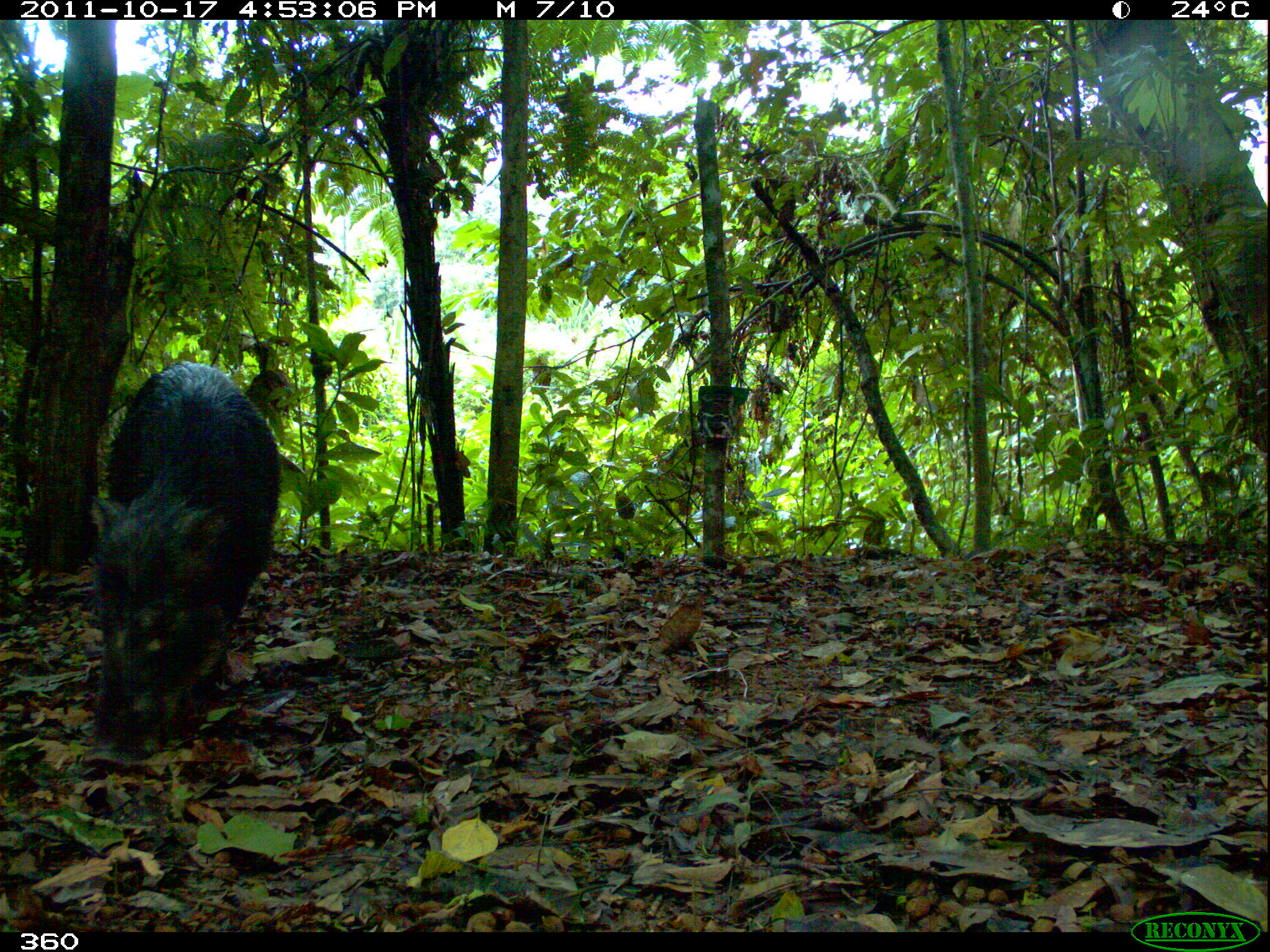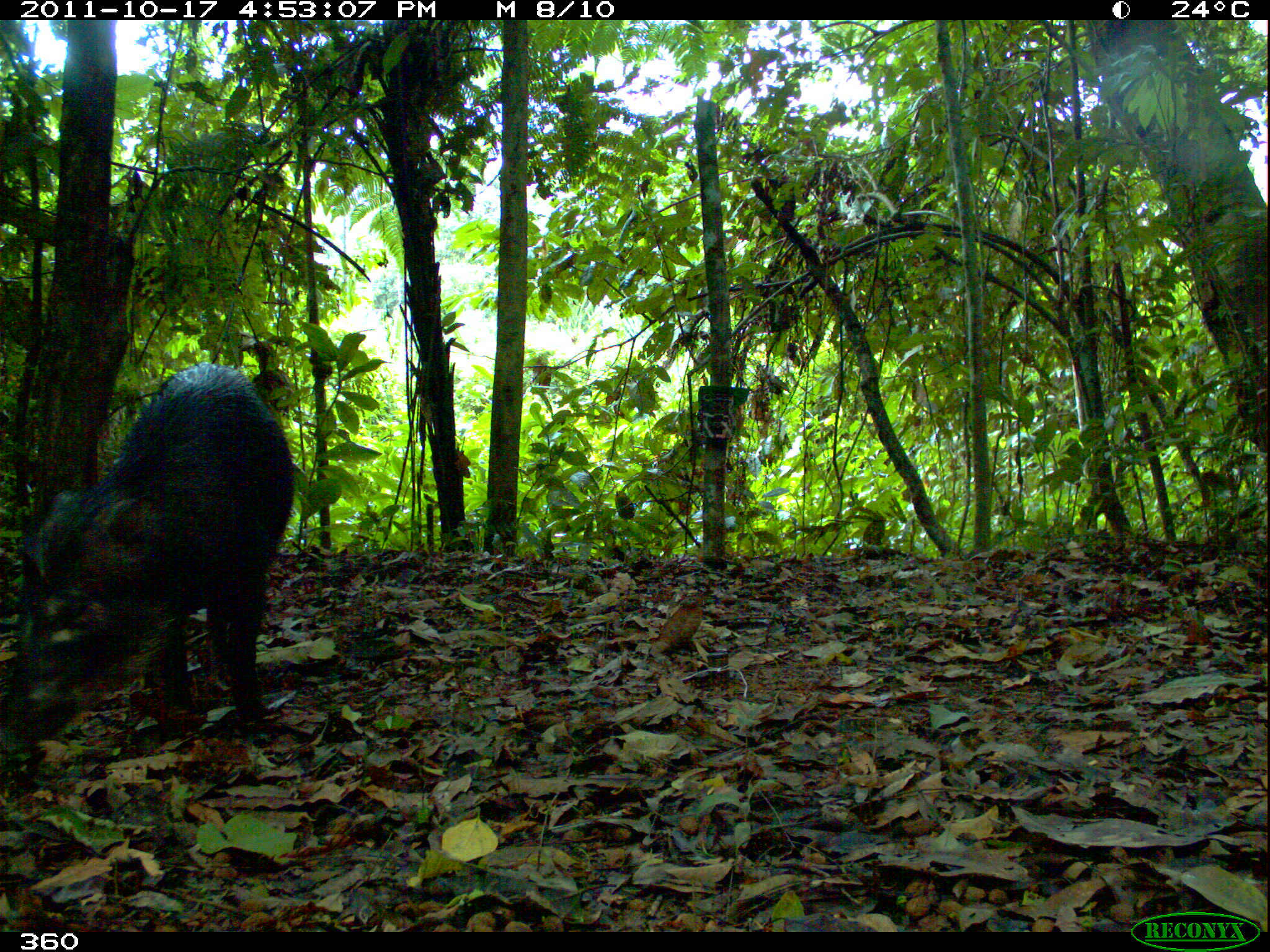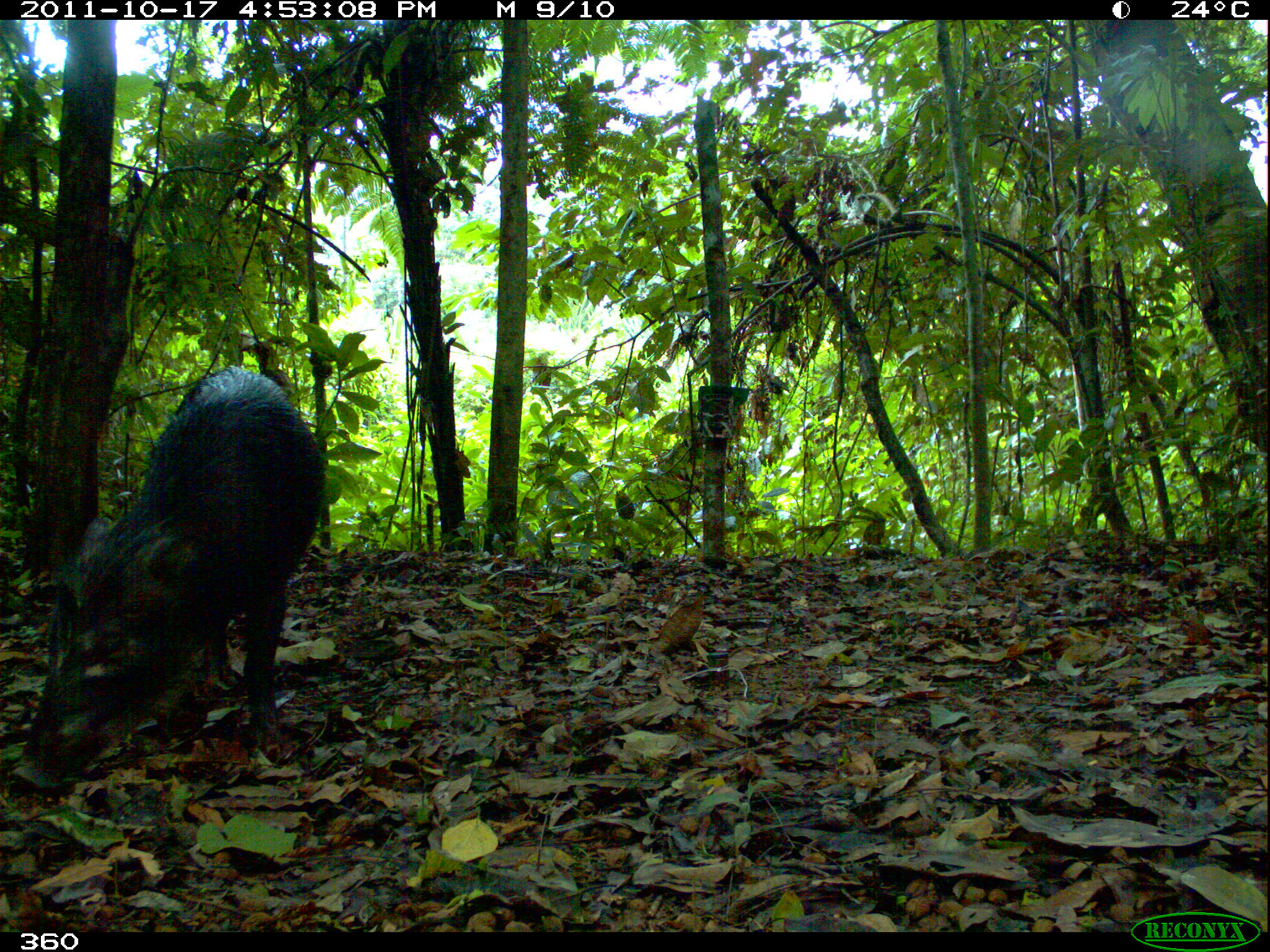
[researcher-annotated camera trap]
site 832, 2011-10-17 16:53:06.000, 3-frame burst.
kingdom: Animalia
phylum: Chordata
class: Mammalia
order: Artiodactyla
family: Tayassuidae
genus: Tayassu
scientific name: Tayassu pecari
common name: white-lipped peccary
Tayassu pecari (white-lipped peccary).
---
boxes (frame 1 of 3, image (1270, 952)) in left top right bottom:
tayassu pecari: 77 354 283 772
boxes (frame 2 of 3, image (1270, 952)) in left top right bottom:
tayassu pecari: 0 359 294 757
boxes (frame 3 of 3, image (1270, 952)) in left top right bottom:
tayassu pecari: 7 363 327 796